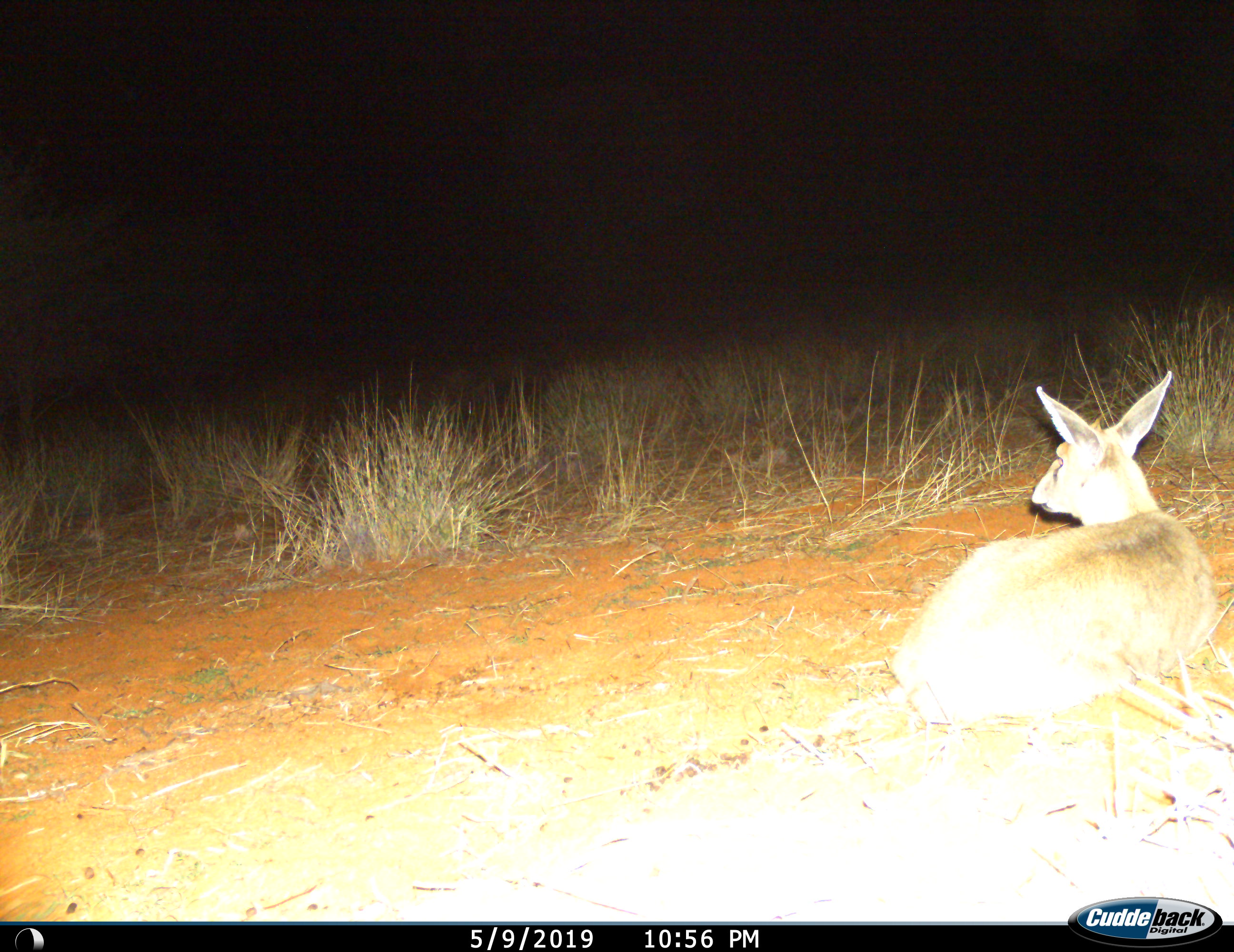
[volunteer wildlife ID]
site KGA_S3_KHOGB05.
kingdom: Animalia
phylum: Chordata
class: Mammalia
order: Artiodactyla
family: Bovidae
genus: Sylvicapra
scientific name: Sylvicapra grimmia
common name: common duiker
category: duikercommongrey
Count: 1.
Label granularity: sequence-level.